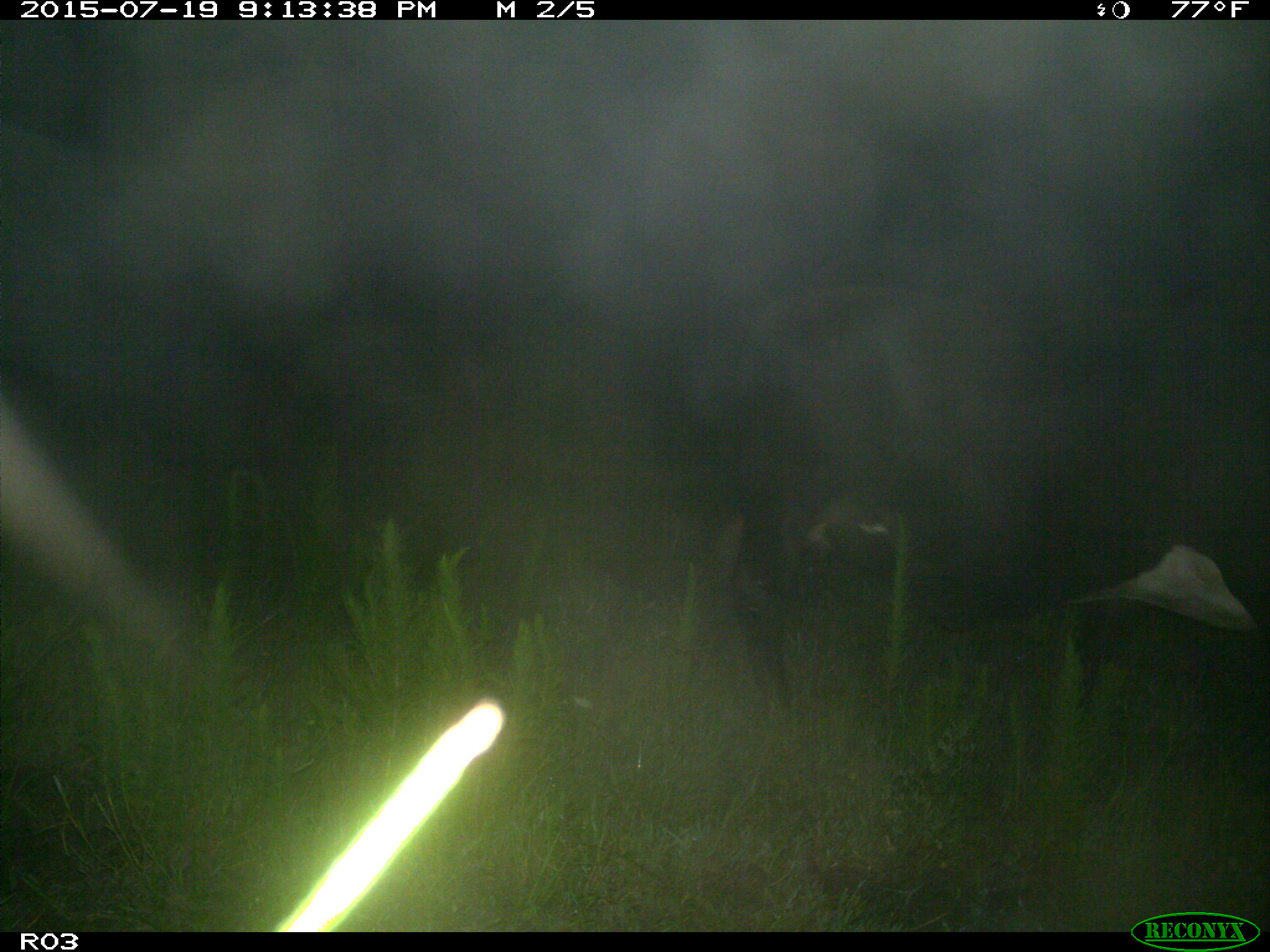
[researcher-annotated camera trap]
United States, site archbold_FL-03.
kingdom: Animalia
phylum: Chordata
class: Mammalia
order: Artiodactyla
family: Bovidae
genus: Bos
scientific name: Bos taurus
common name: domestic cow